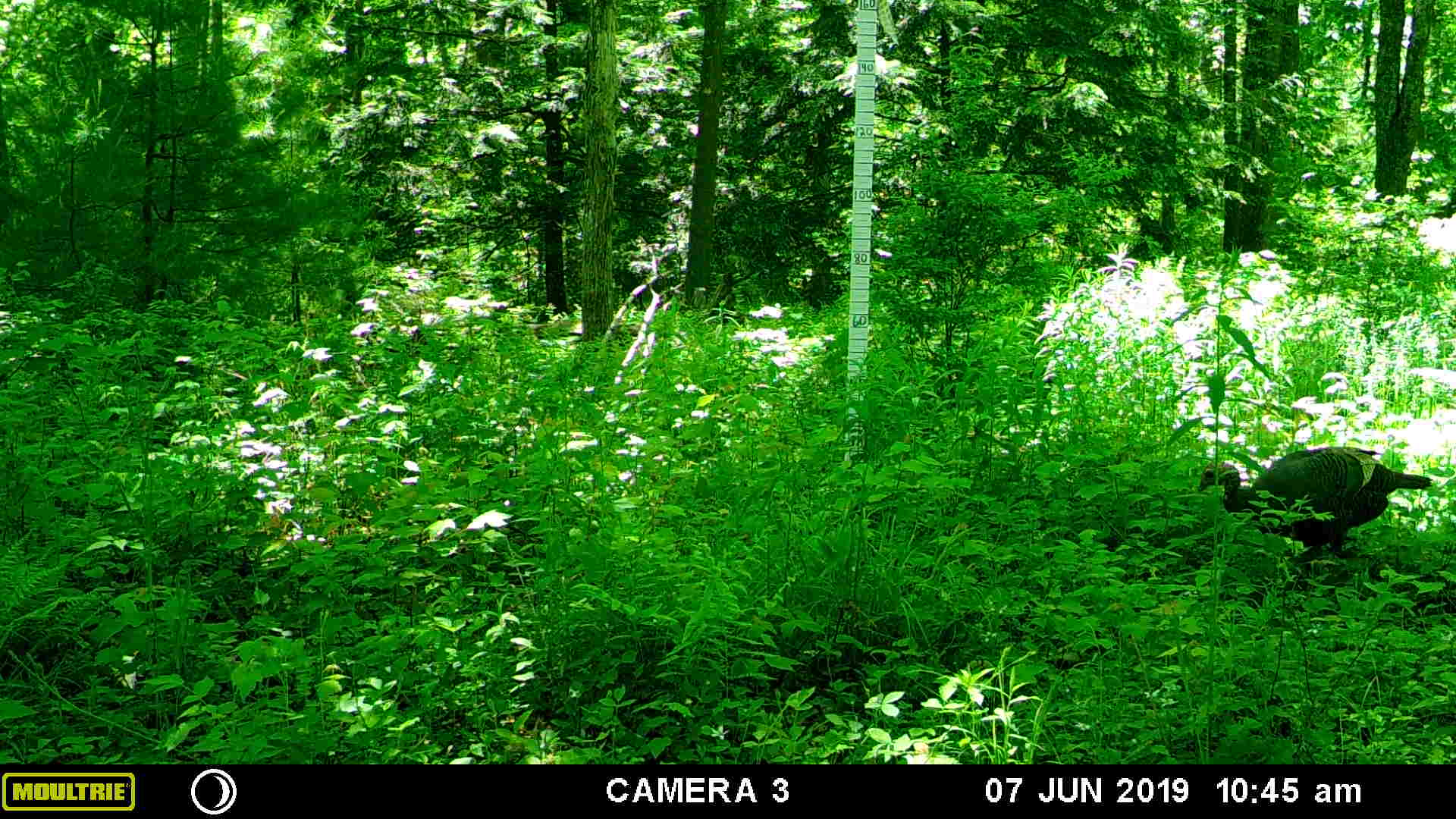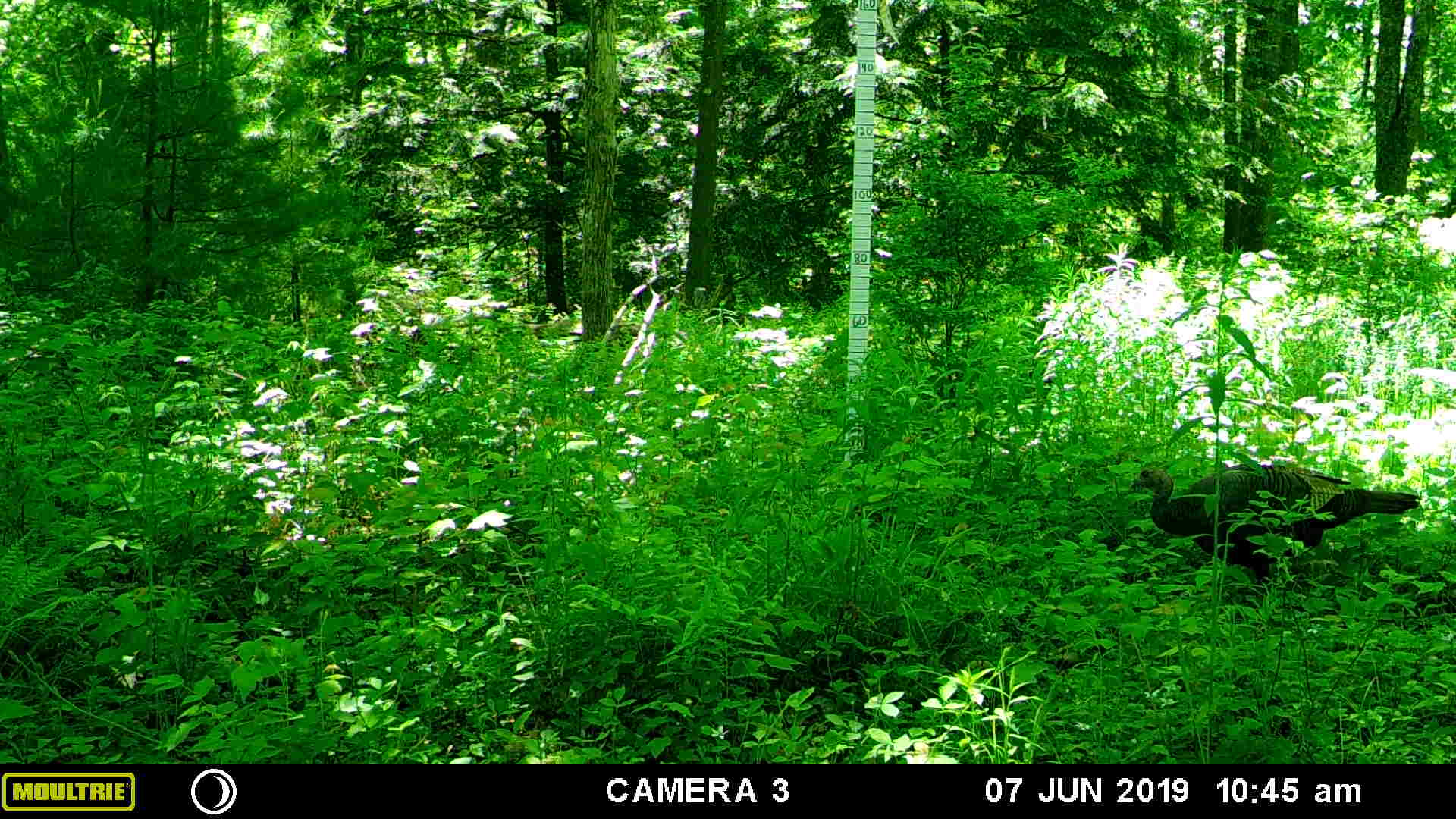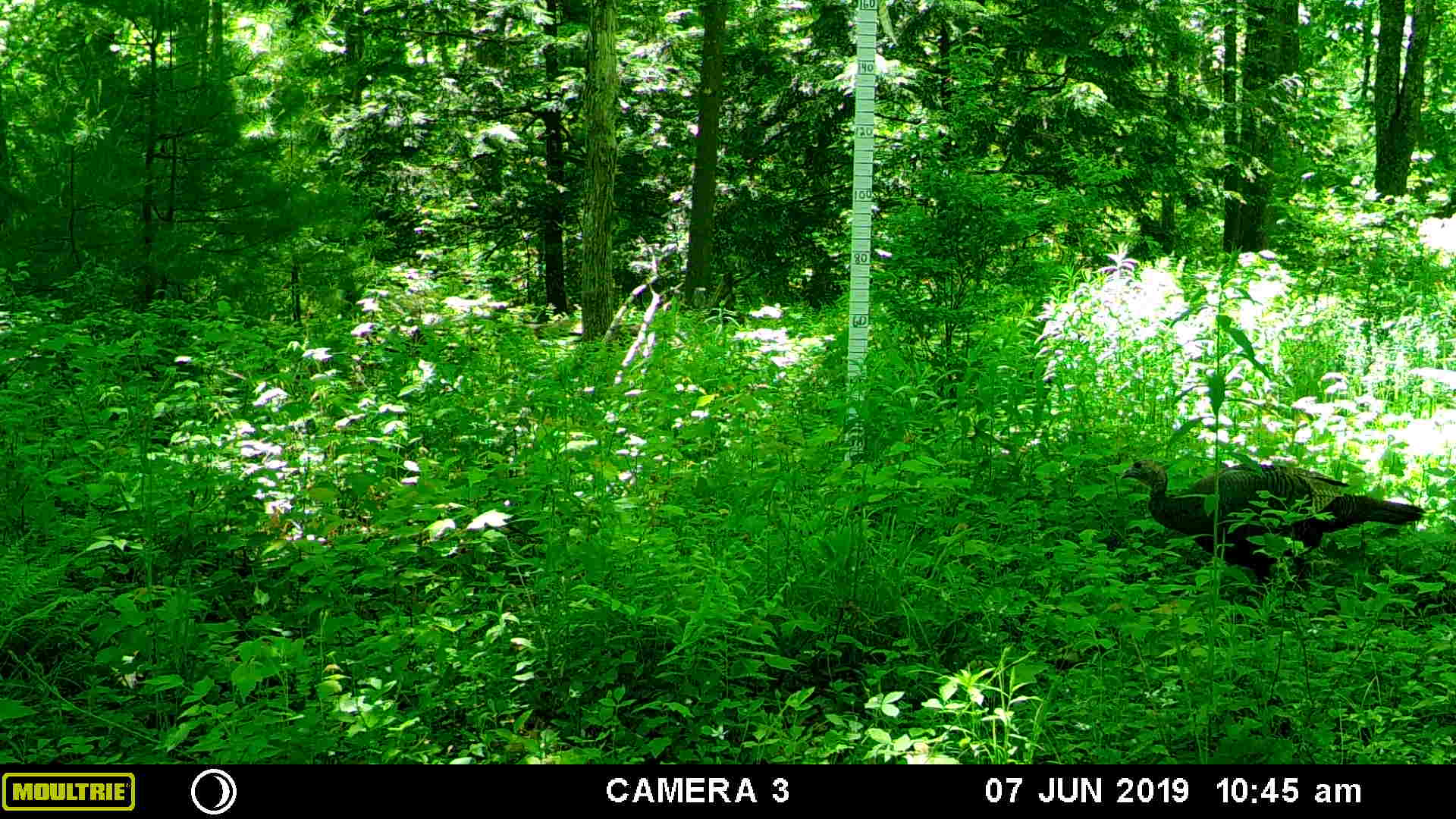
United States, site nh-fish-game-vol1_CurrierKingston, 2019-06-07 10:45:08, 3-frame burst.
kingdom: Animalia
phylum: Chordata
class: Aves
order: Galliformes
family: Phasianidae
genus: Meleagris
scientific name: Meleagris gallopavo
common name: wild turkey